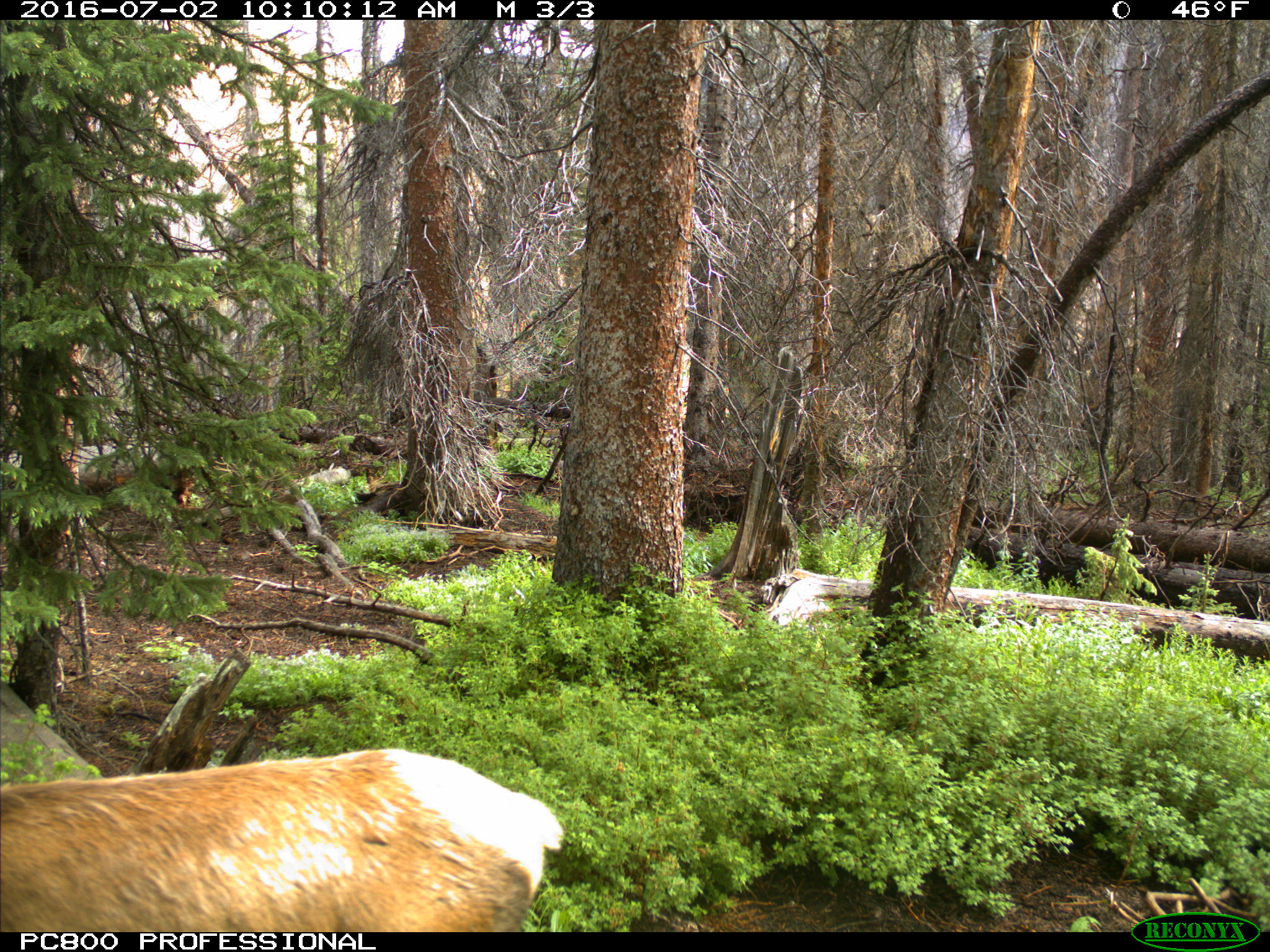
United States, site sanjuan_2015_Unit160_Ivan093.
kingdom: Animalia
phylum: Chordata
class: Mammalia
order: Artiodactyla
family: Cervidae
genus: Cervus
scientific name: Cervus elaphus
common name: red deer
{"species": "Cervus elaphus (red deer)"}